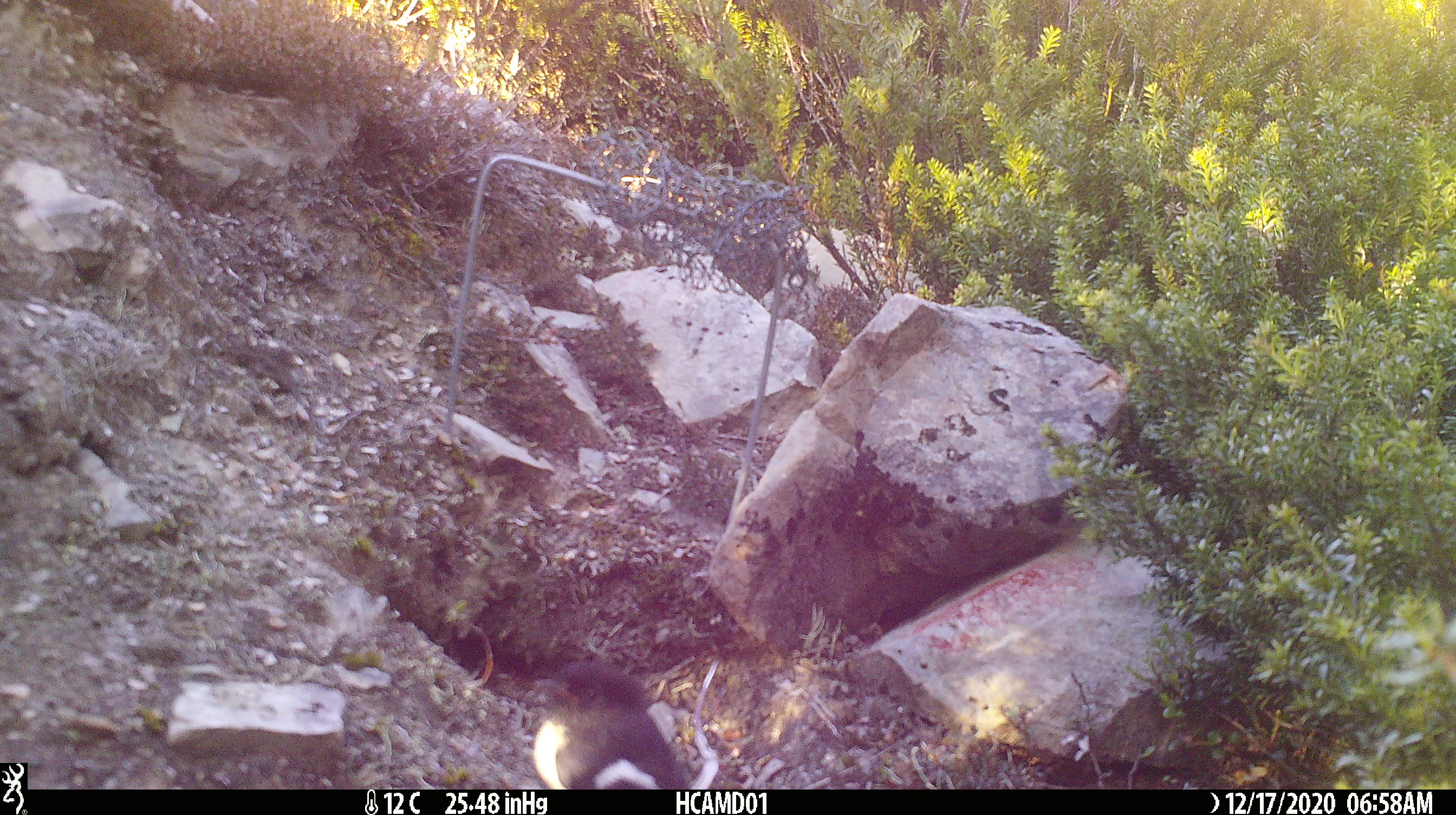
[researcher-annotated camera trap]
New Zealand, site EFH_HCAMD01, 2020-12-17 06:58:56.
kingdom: Animalia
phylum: Chordata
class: Aves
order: Passeriformes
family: Petroicidae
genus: Petroica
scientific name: Petroica macrocephala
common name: tomtit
Tomtit (Petroica macrocephala).